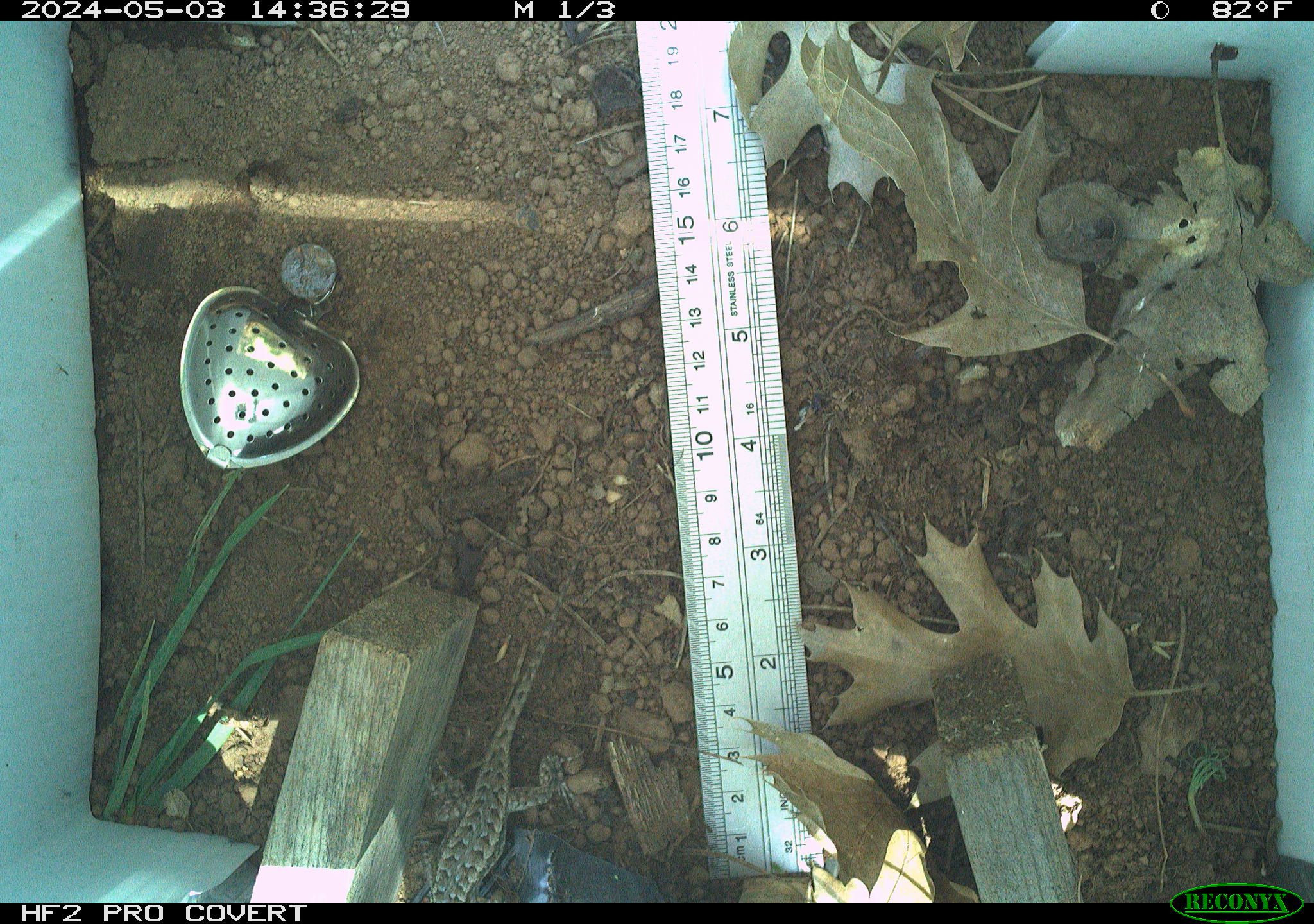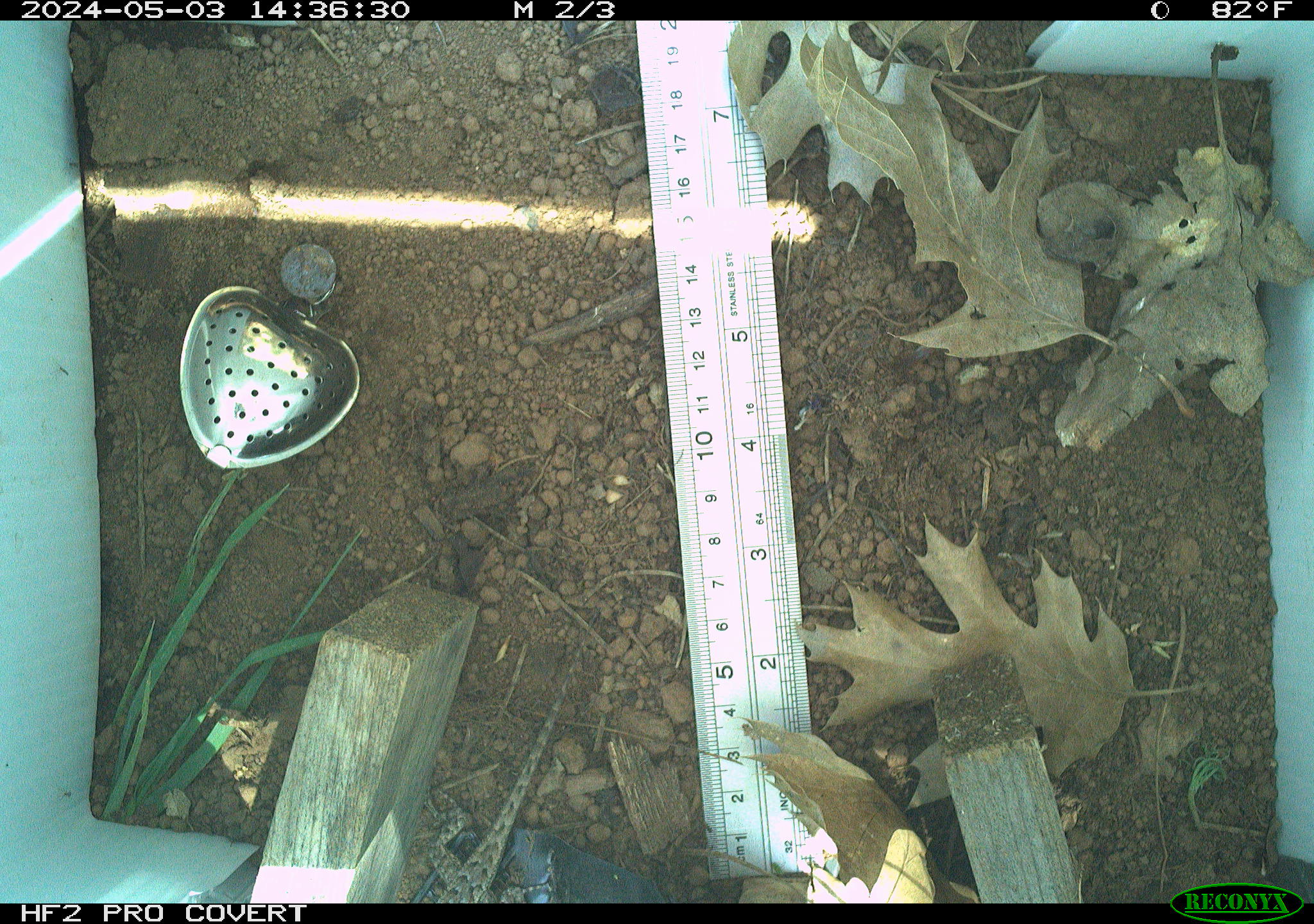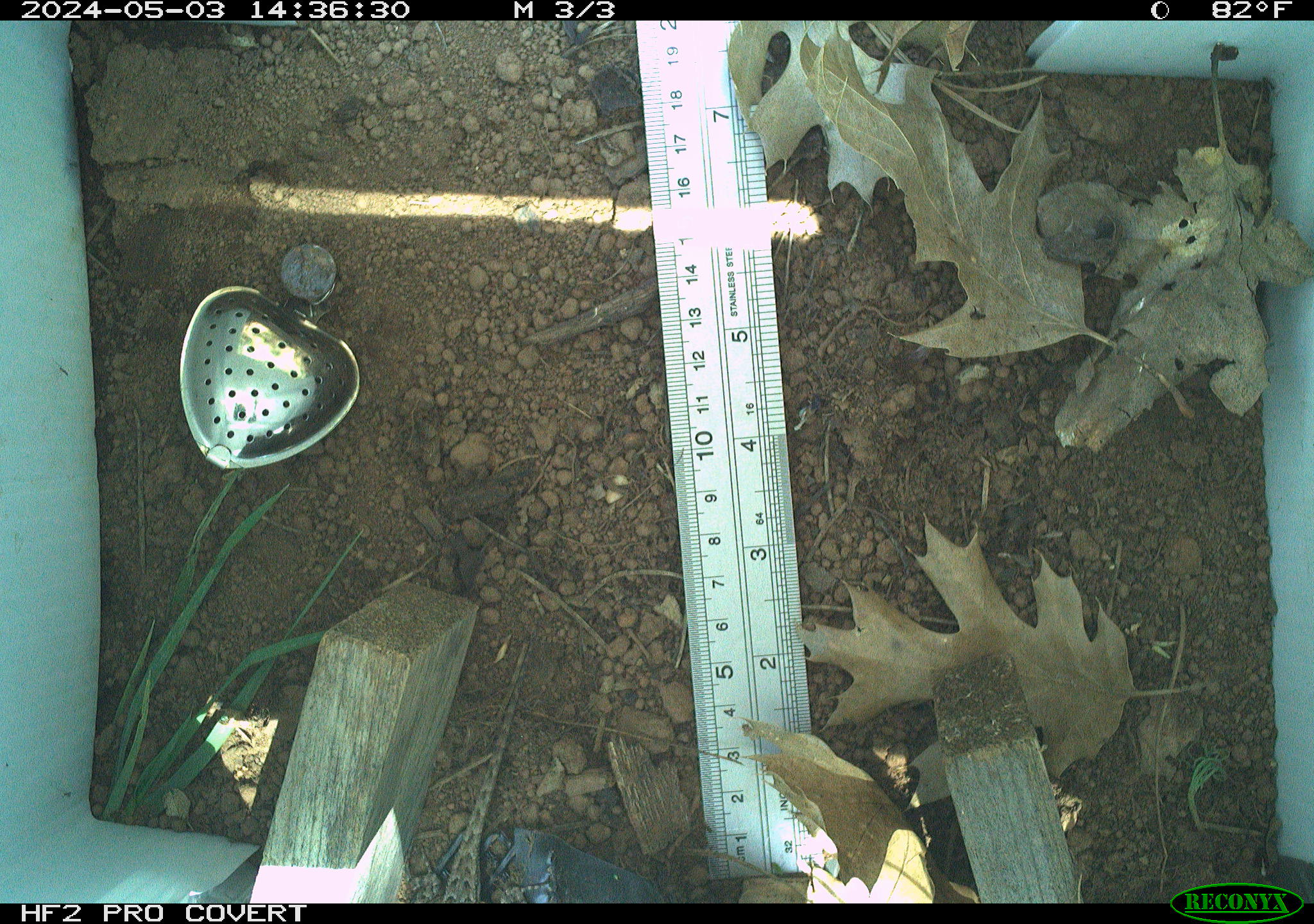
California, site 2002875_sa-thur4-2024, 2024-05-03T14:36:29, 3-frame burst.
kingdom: Animalia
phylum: Chordata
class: Reptilia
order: Squamata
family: Phrynosomatidae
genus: Sceloporus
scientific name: Sceloporus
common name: spiny lizards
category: sceloporus species